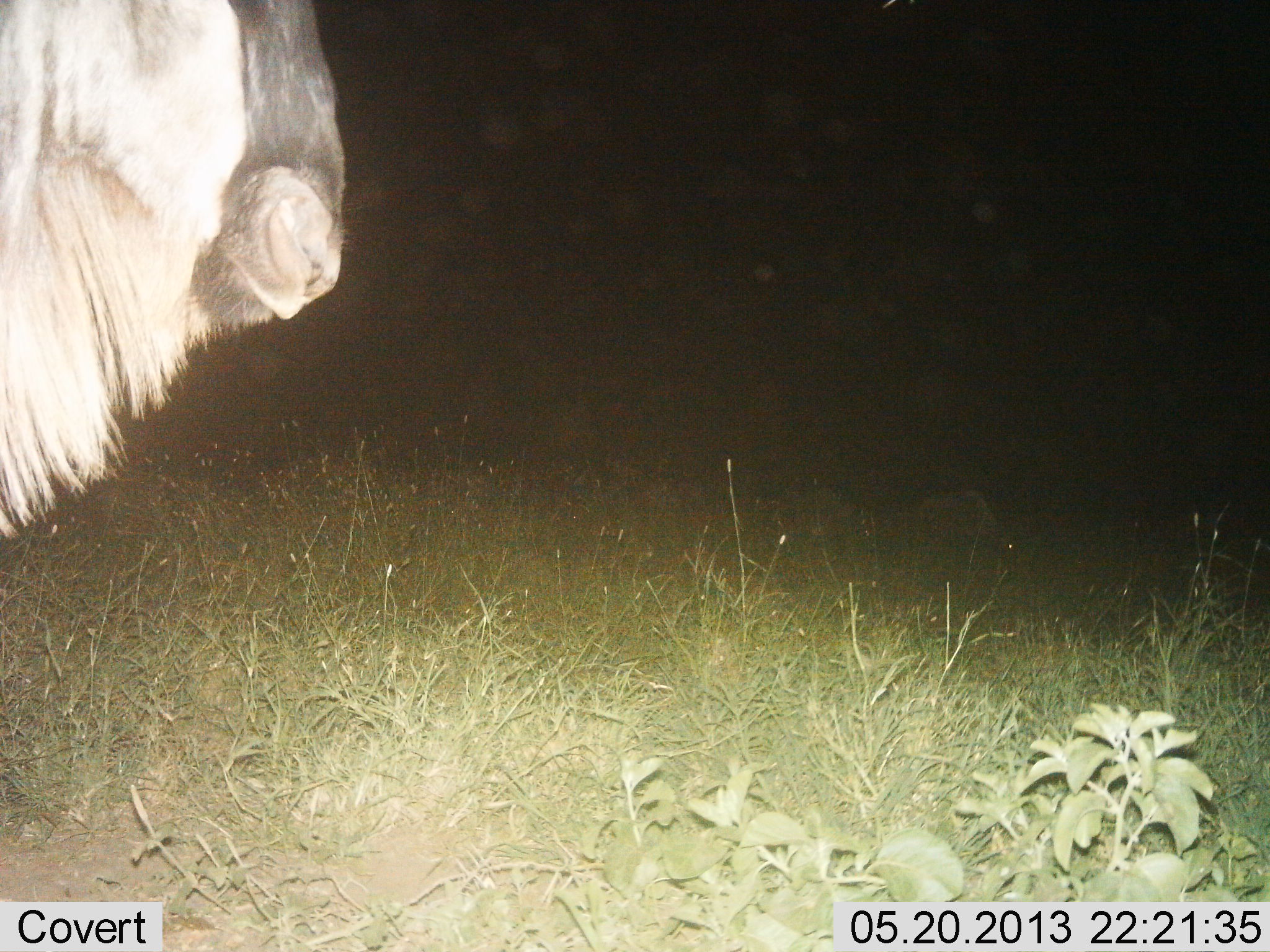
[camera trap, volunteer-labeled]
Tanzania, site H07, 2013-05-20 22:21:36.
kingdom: Animalia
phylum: Chordata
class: Mammalia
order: Artiodactyla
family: Bovidae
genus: Connochaetes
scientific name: Connochaetes taurinus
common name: blue wildebeest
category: wildebeest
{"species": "wildebeest (blue wildebeest) (Connochaetes taurinus)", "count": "1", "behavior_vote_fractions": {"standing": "96%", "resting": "0%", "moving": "4%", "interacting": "0%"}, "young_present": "0%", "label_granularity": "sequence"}